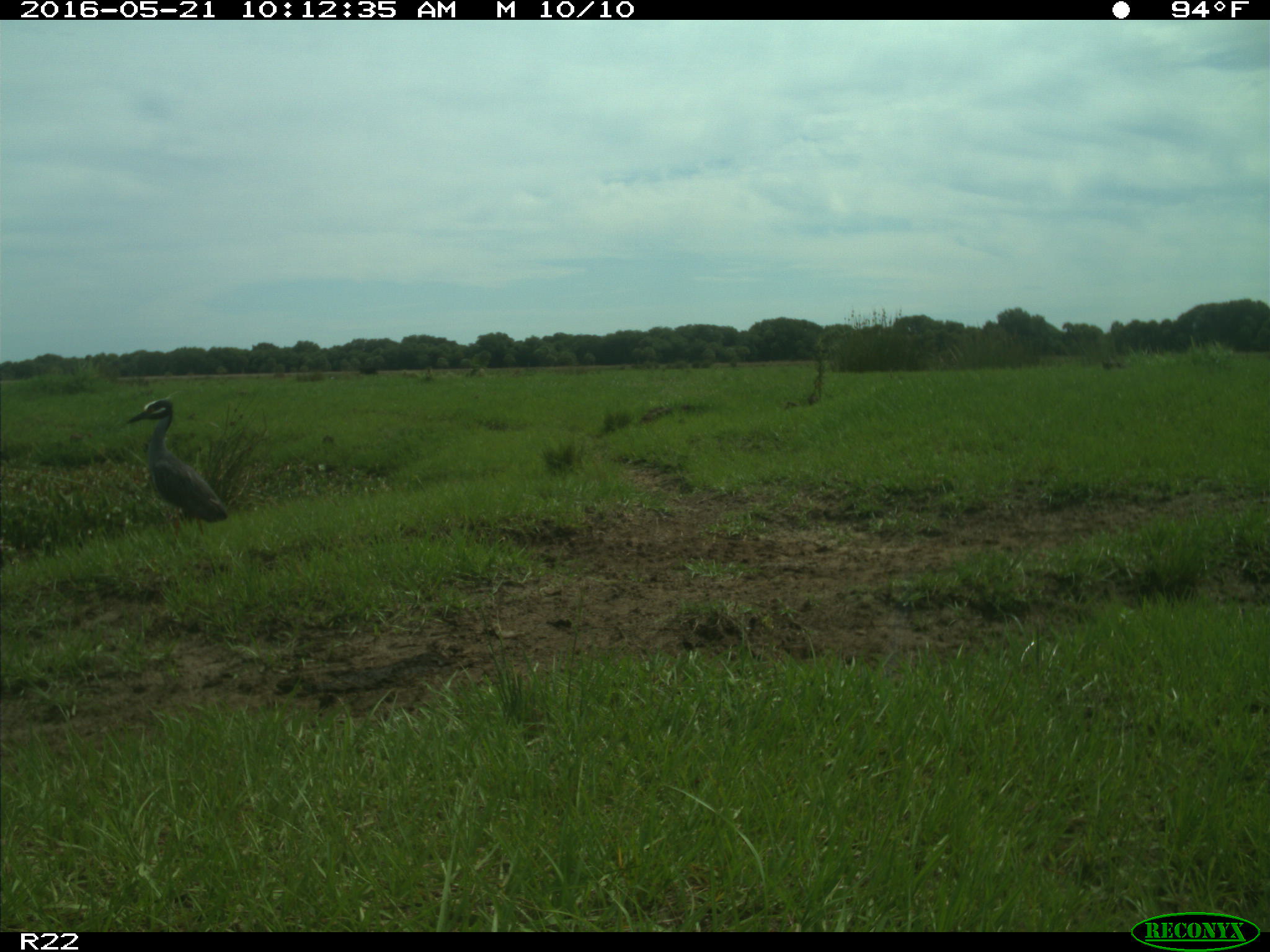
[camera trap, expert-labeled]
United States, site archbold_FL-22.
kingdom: Animalia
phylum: Chordata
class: Aves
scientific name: Aves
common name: birds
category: unidentified bird